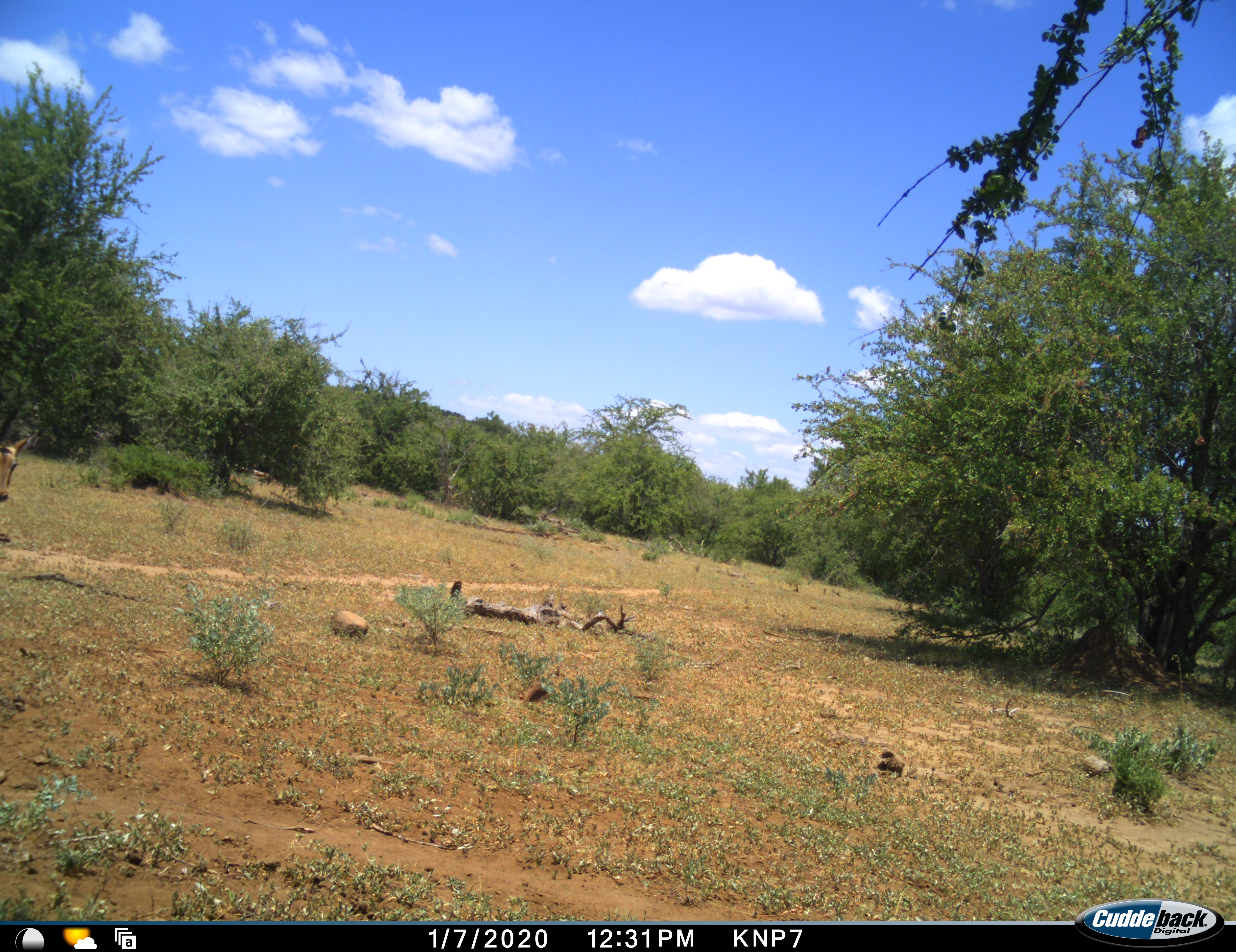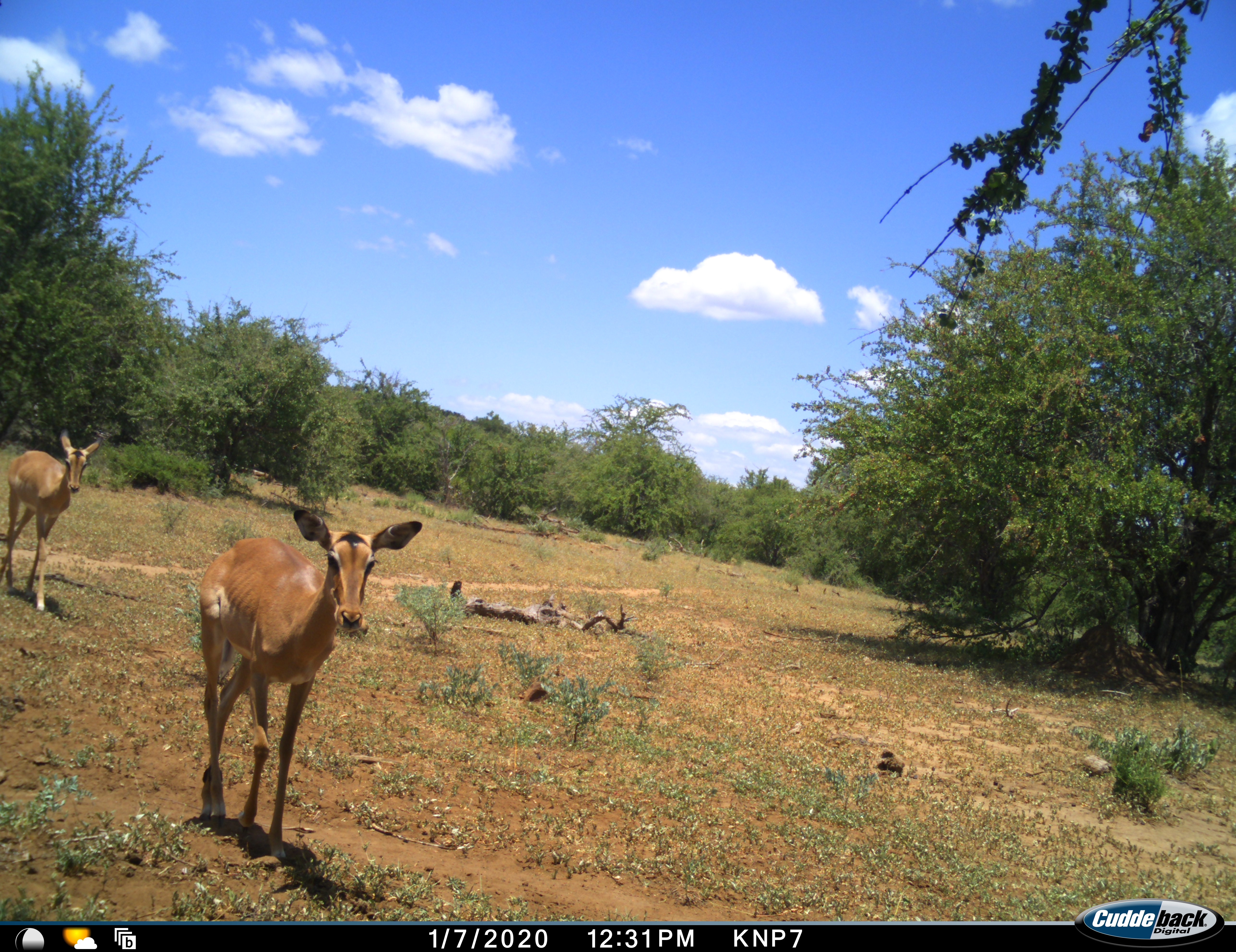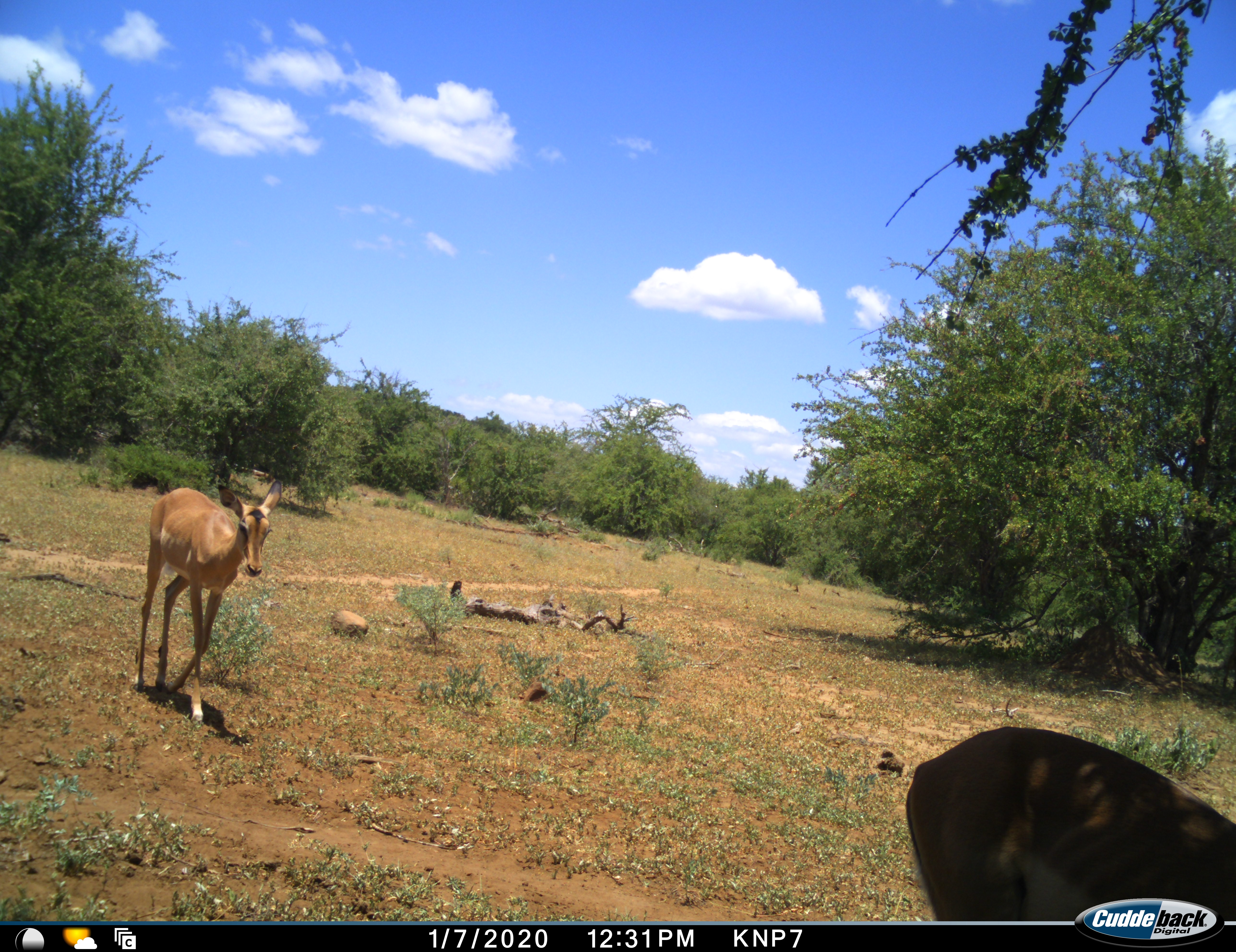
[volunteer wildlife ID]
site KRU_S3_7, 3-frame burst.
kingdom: Animalia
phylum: Chordata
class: Mammalia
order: Artiodactyla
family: Bovidae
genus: Aepyceros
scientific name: Aepyceros melampus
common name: impala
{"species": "impala (Aepyceros melampus)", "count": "2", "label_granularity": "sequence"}